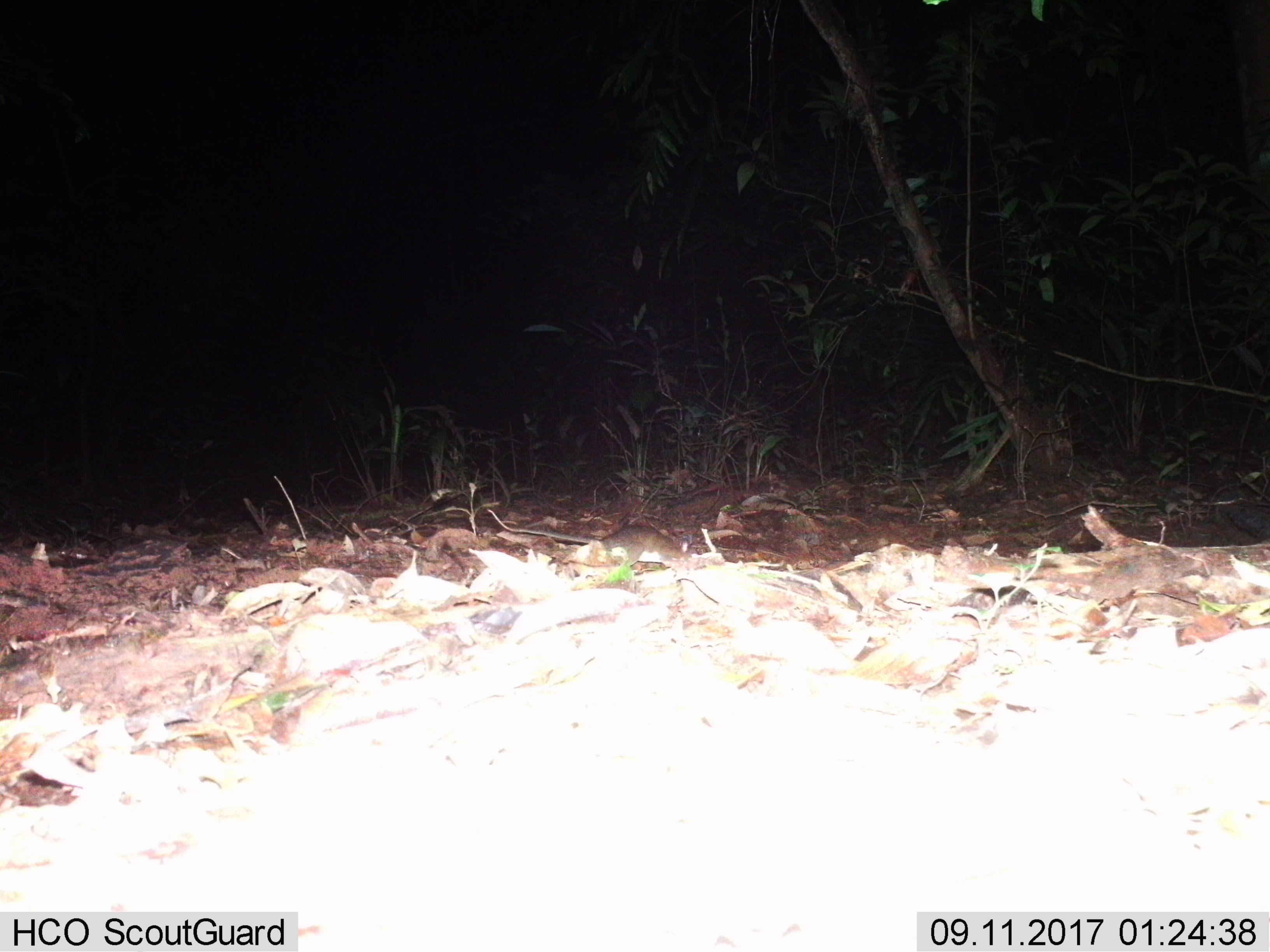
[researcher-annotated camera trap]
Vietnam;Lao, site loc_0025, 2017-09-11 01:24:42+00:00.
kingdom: Animalia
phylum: Chordata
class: Mammalia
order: Rodentia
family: Muridae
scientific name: Muridae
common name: old-world mice and rats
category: unidentified murid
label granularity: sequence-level